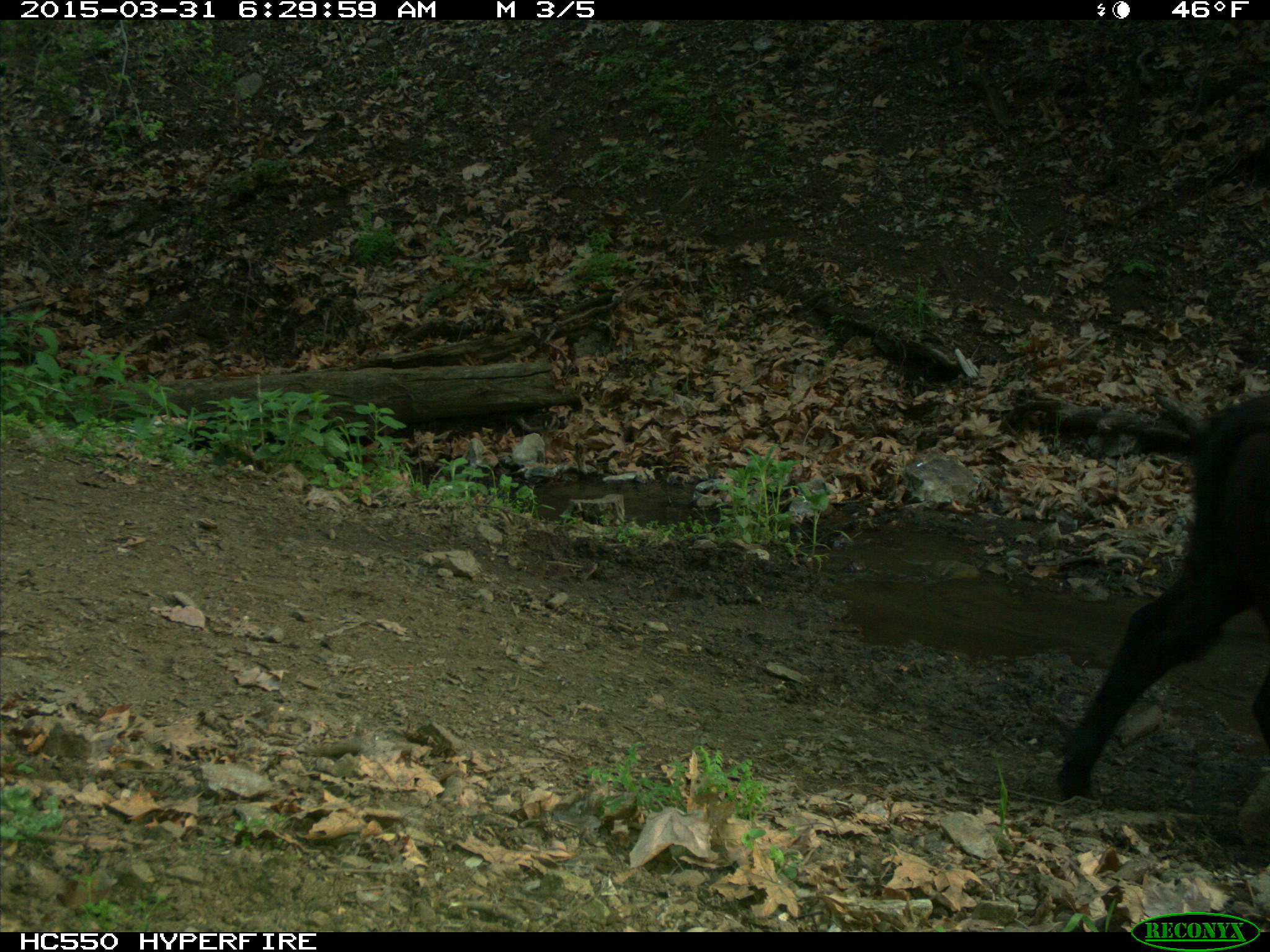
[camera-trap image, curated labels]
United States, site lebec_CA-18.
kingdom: Animalia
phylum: Chordata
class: Mammalia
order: Artiodactyla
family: Bovidae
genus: Bos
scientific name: Bos taurus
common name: domestic cow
Bos taurus (domestic cow).